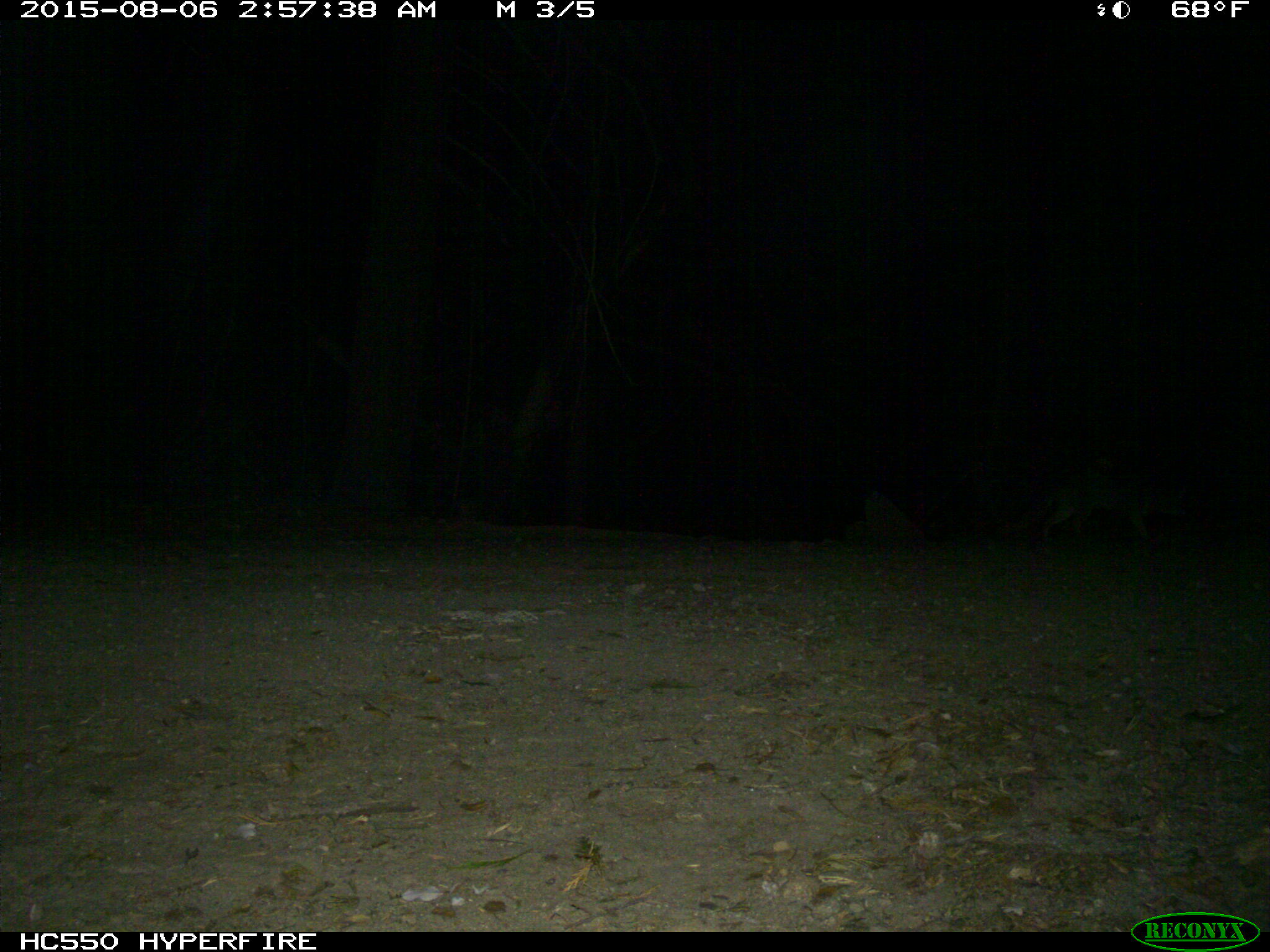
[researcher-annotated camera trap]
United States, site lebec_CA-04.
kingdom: Animalia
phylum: Chordata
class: Mammalia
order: Carnivora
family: Canidae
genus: Urocyon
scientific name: Urocyon cinereoargenteus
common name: gray fox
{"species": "Urocyon cinereoargenteus (gray fox)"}